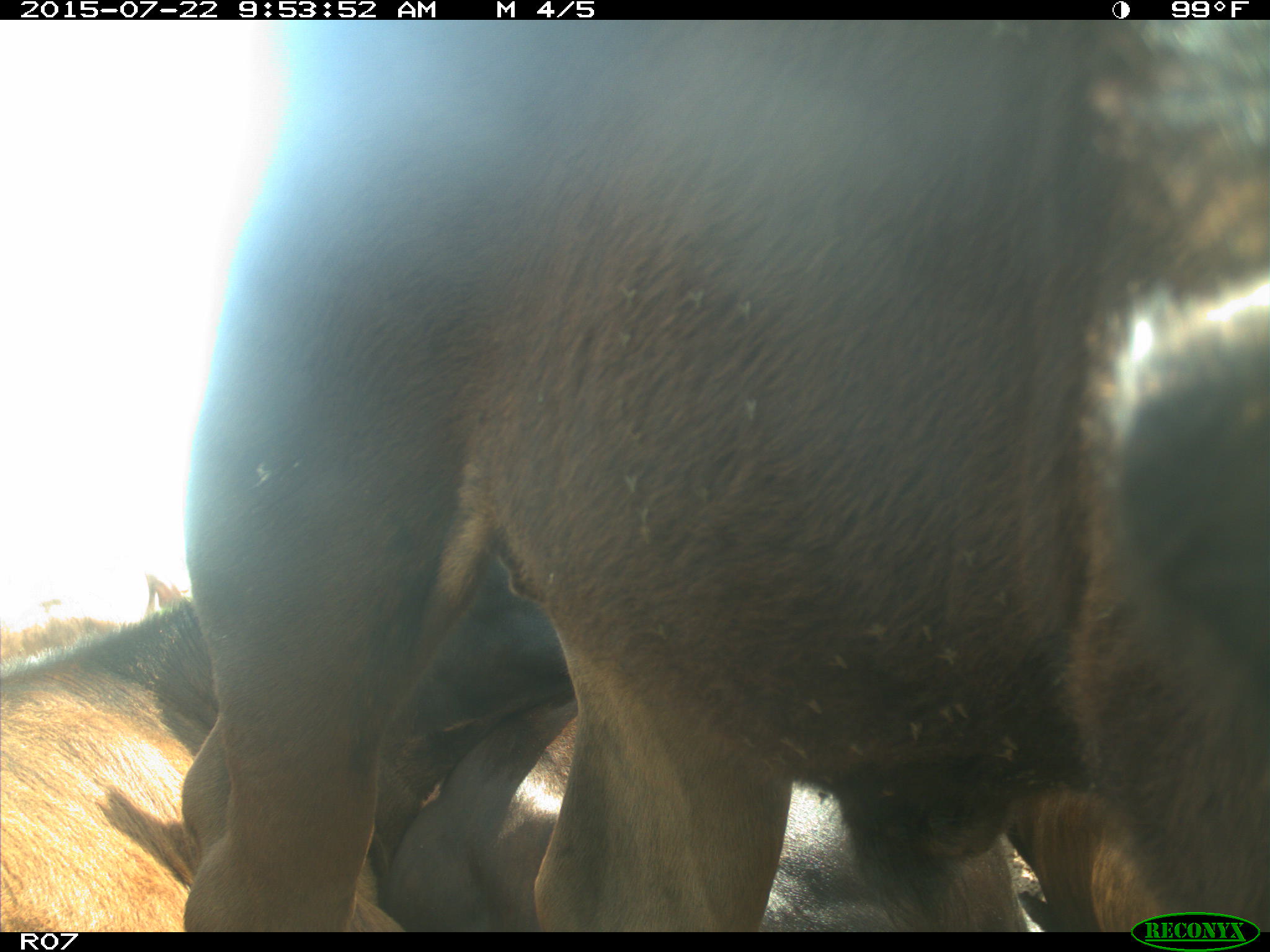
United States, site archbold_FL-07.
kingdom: Animalia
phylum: Chordata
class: Mammalia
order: Artiodactyla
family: Bovidae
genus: Bos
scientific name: Bos taurus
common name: domestic cow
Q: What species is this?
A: Bos taurus (domestic cow).